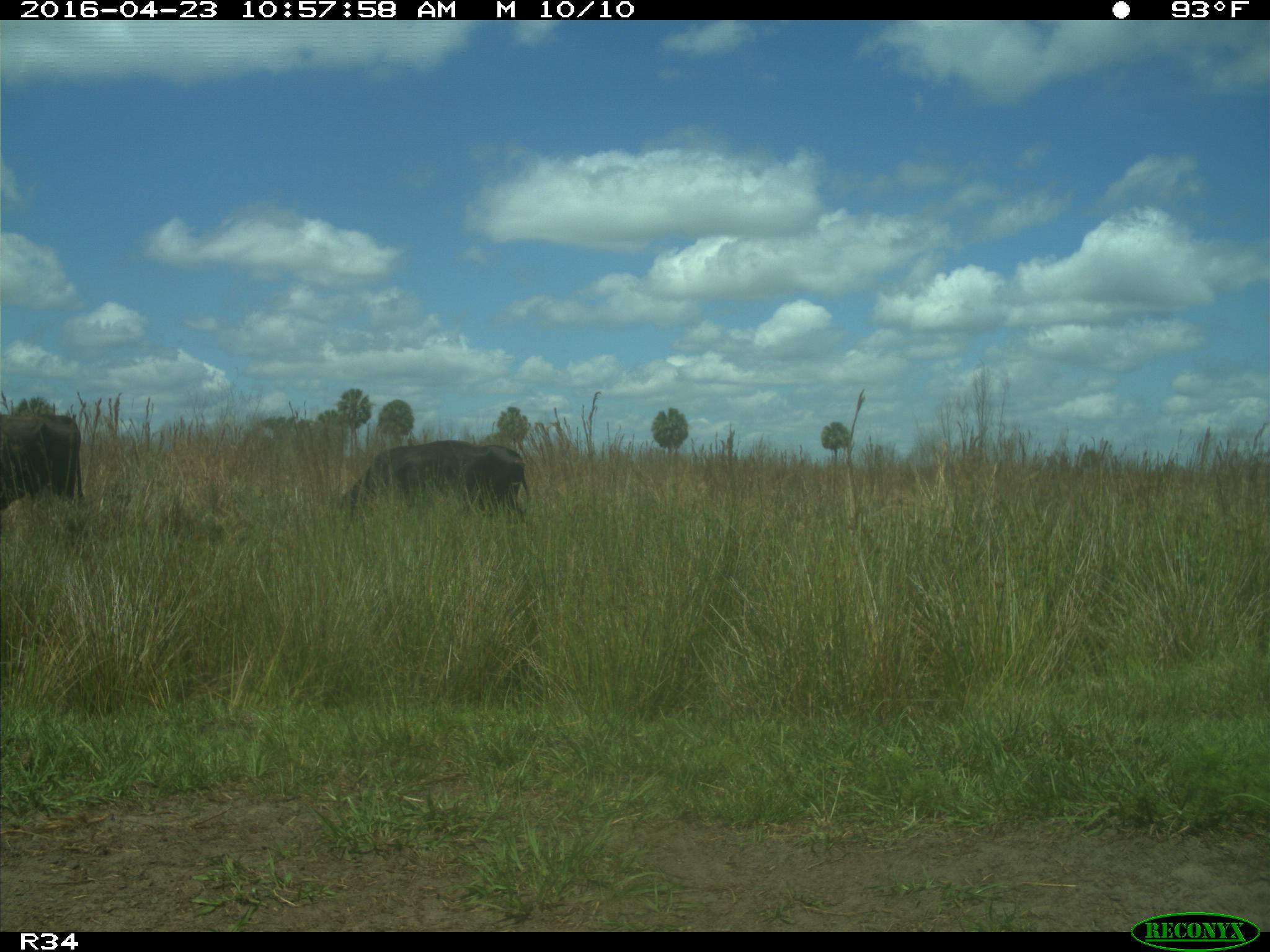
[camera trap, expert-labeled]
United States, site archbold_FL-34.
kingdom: Animalia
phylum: Chordata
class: Mammalia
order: Artiodactyla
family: Bovidae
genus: Bos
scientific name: Bos taurus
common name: domestic cow